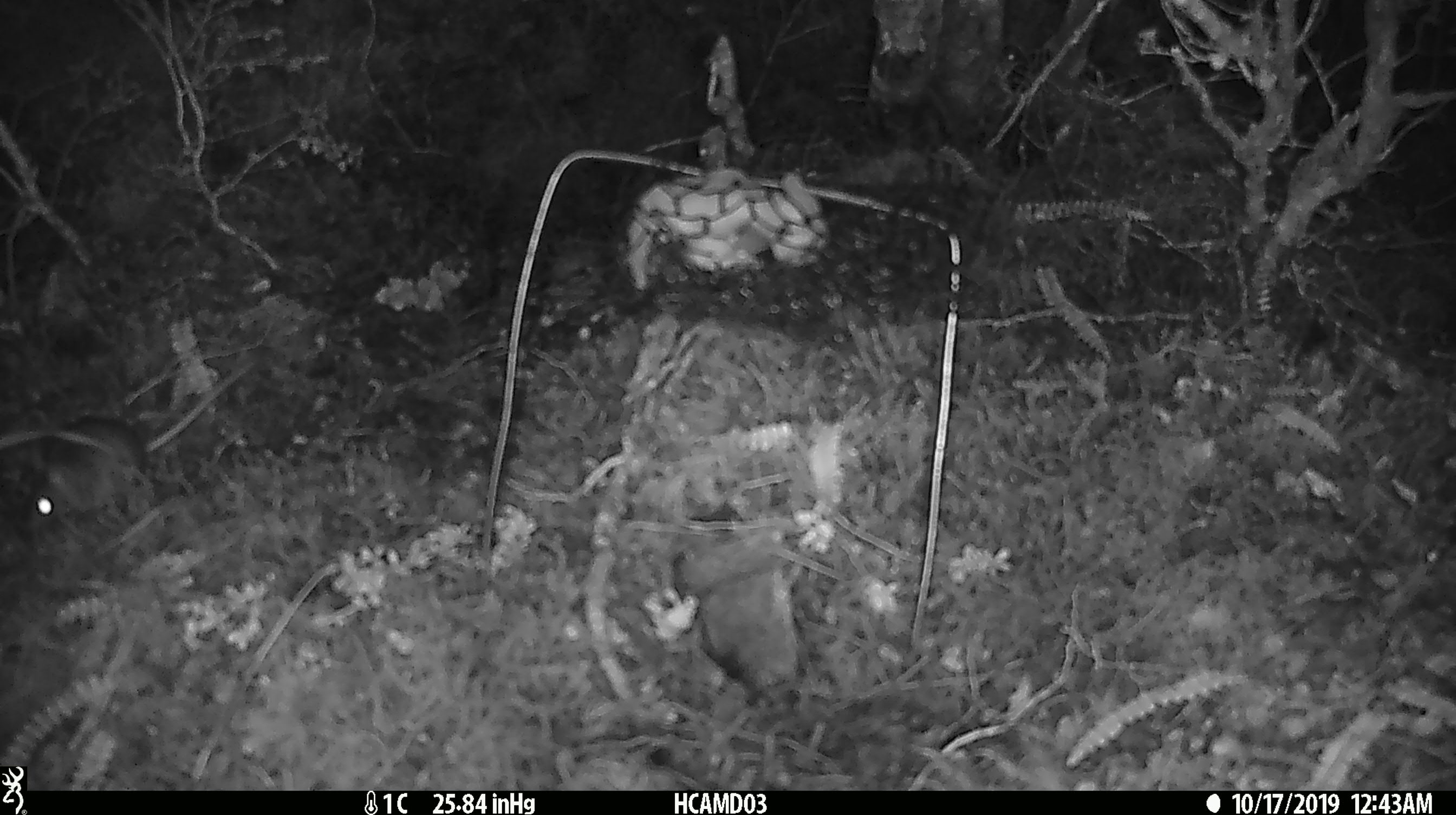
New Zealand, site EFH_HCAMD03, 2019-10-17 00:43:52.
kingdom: Animalia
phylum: Chordata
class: Mammalia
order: Rodentia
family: Muridae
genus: Mus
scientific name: Mus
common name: mouse